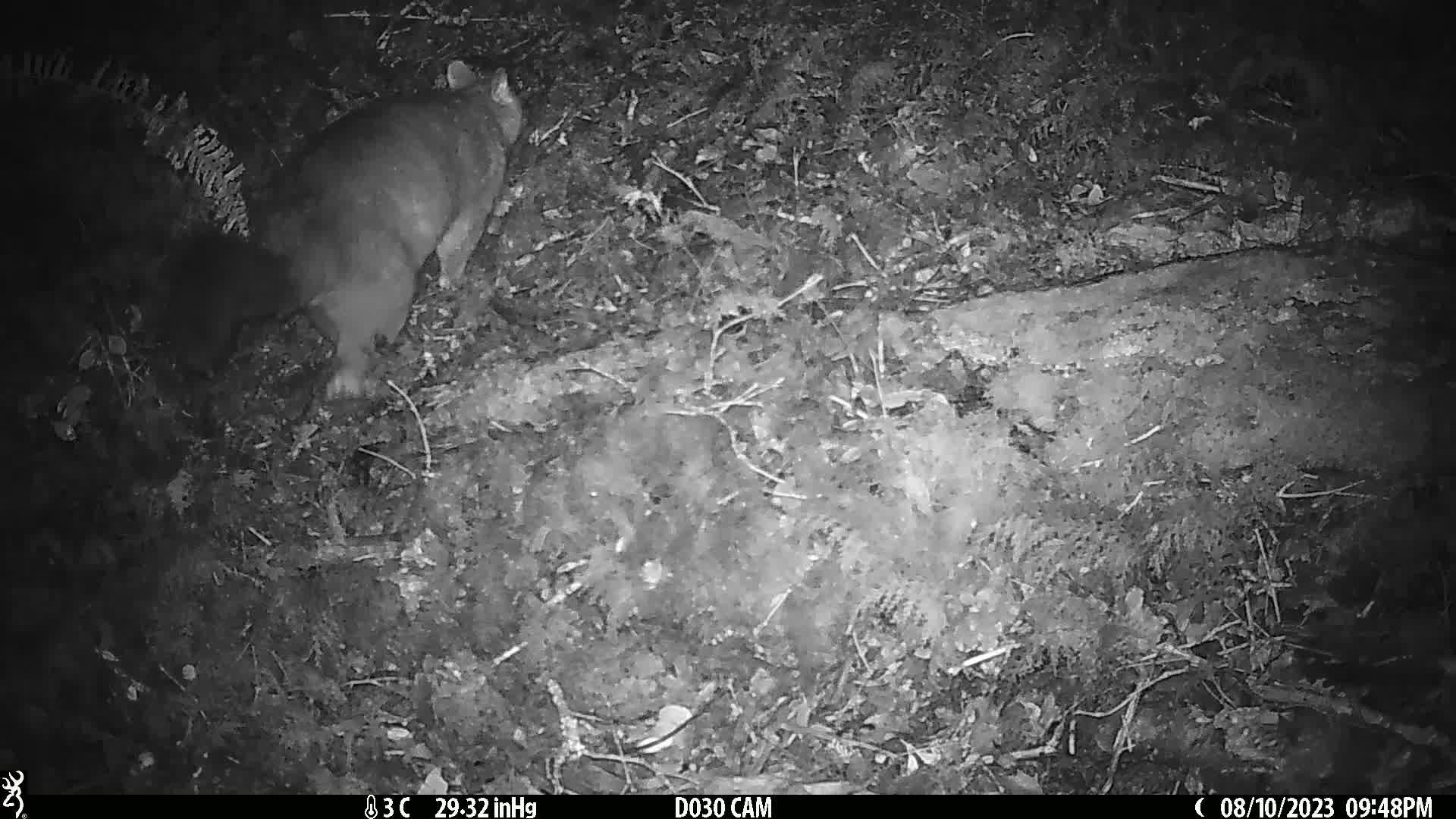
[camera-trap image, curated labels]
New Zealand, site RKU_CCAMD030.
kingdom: Animalia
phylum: Chordata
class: Mammalia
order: Diprotodontia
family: Phalangeridae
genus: Trichosurus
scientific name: Trichosurus vulpecula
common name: common brushtail possum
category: possum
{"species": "possum (common brushtail possum) (Trichosurus vulpecula)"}